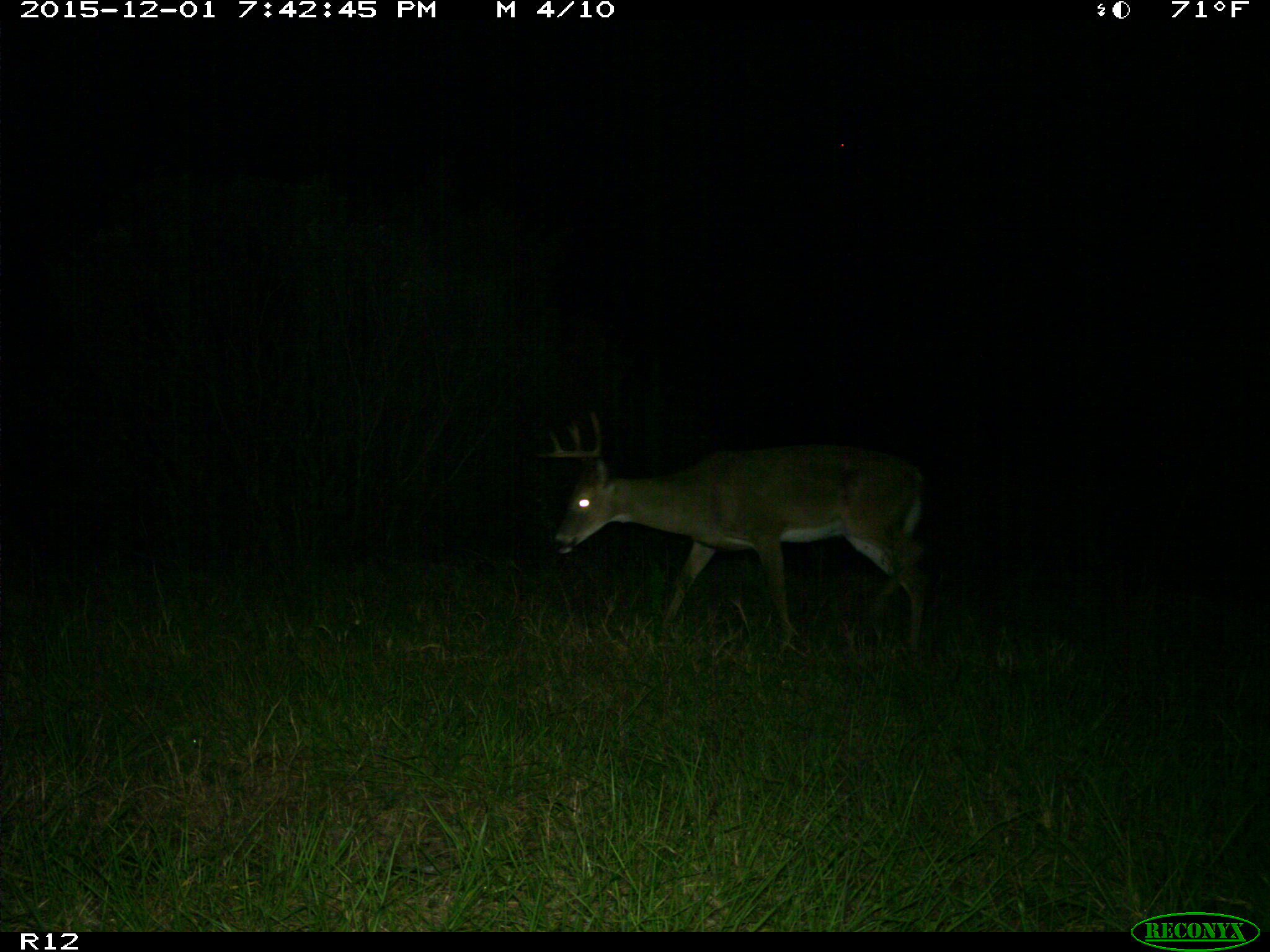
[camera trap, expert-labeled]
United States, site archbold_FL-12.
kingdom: Animalia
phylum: Chordata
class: Mammalia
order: Artiodactyla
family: Cervidae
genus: Odocoileus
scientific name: Odocoileus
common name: deer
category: unidentified deer